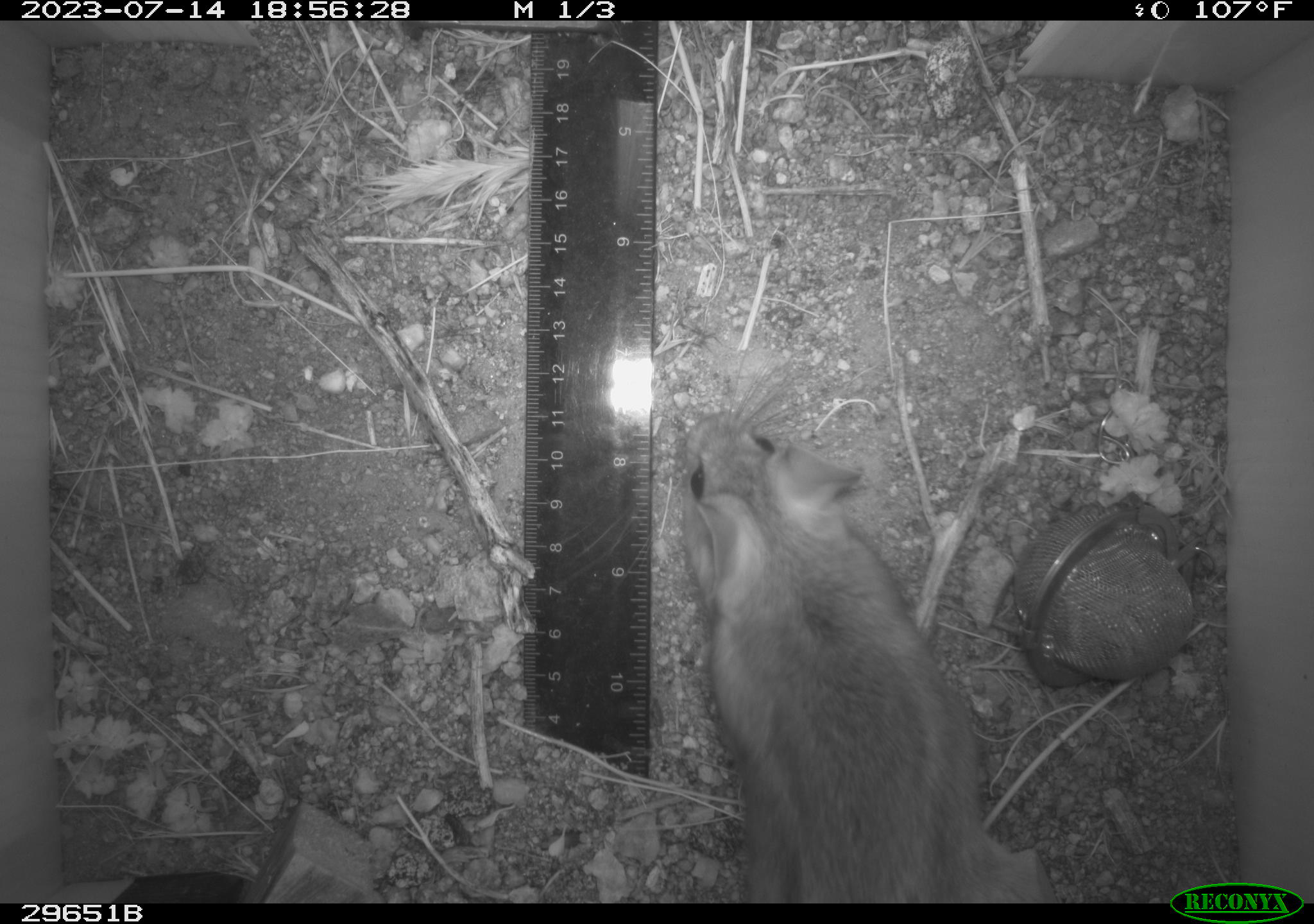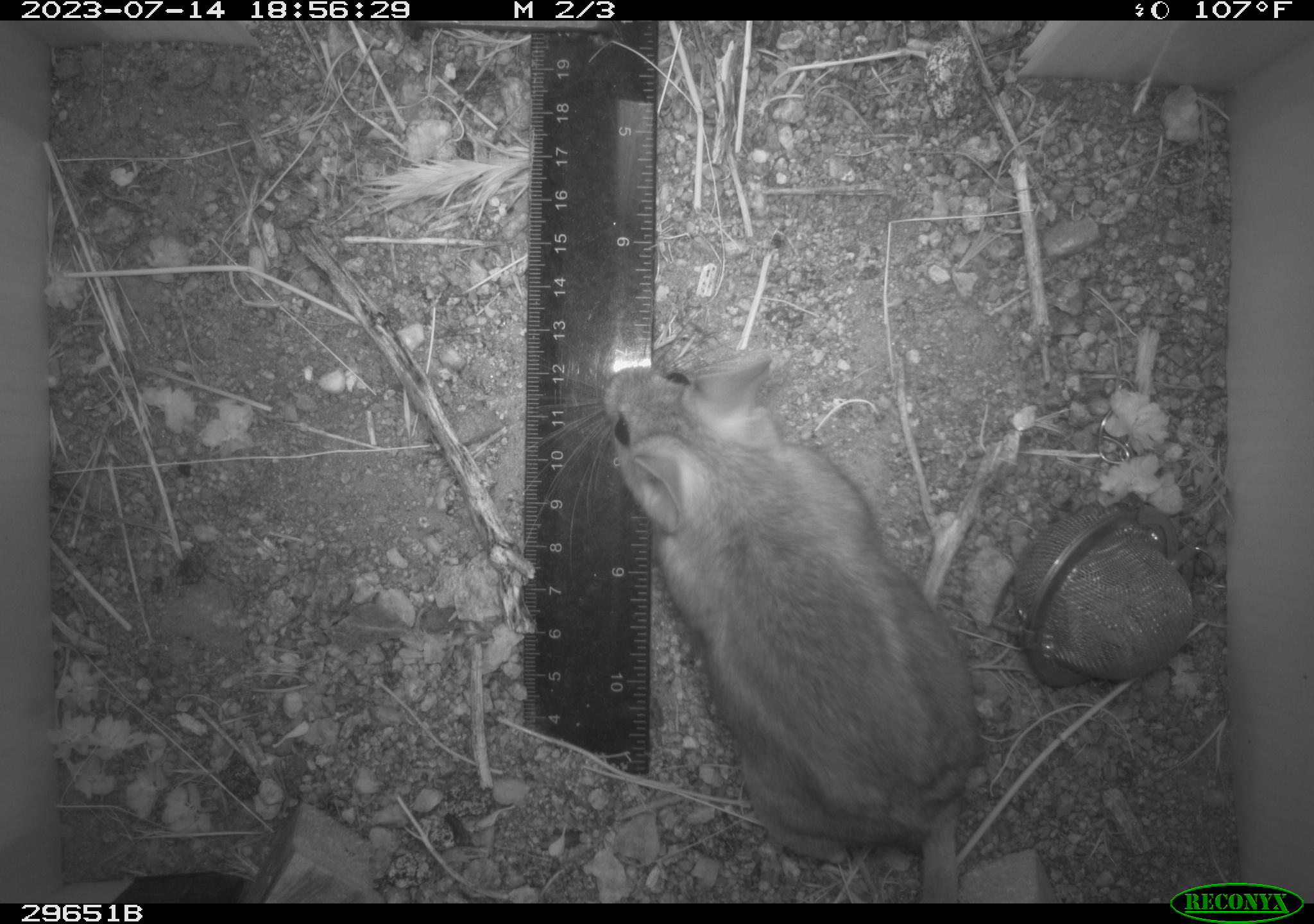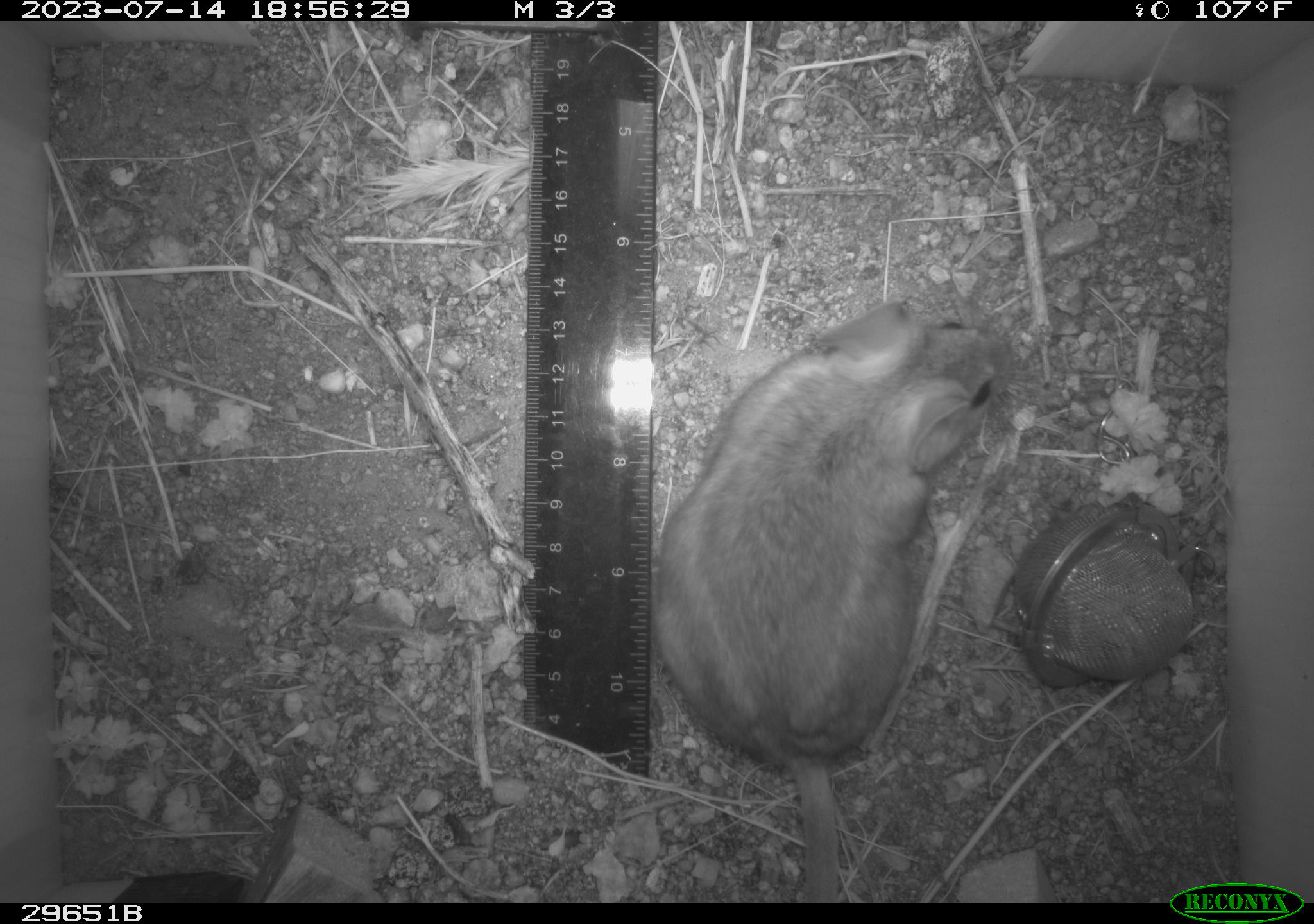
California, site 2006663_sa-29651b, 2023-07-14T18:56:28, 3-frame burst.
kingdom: Animalia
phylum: Chordata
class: Mammalia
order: Rodentia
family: Cricetidae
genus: Neotoma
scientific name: Neotoma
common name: pack rat or woodrat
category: neotoma species